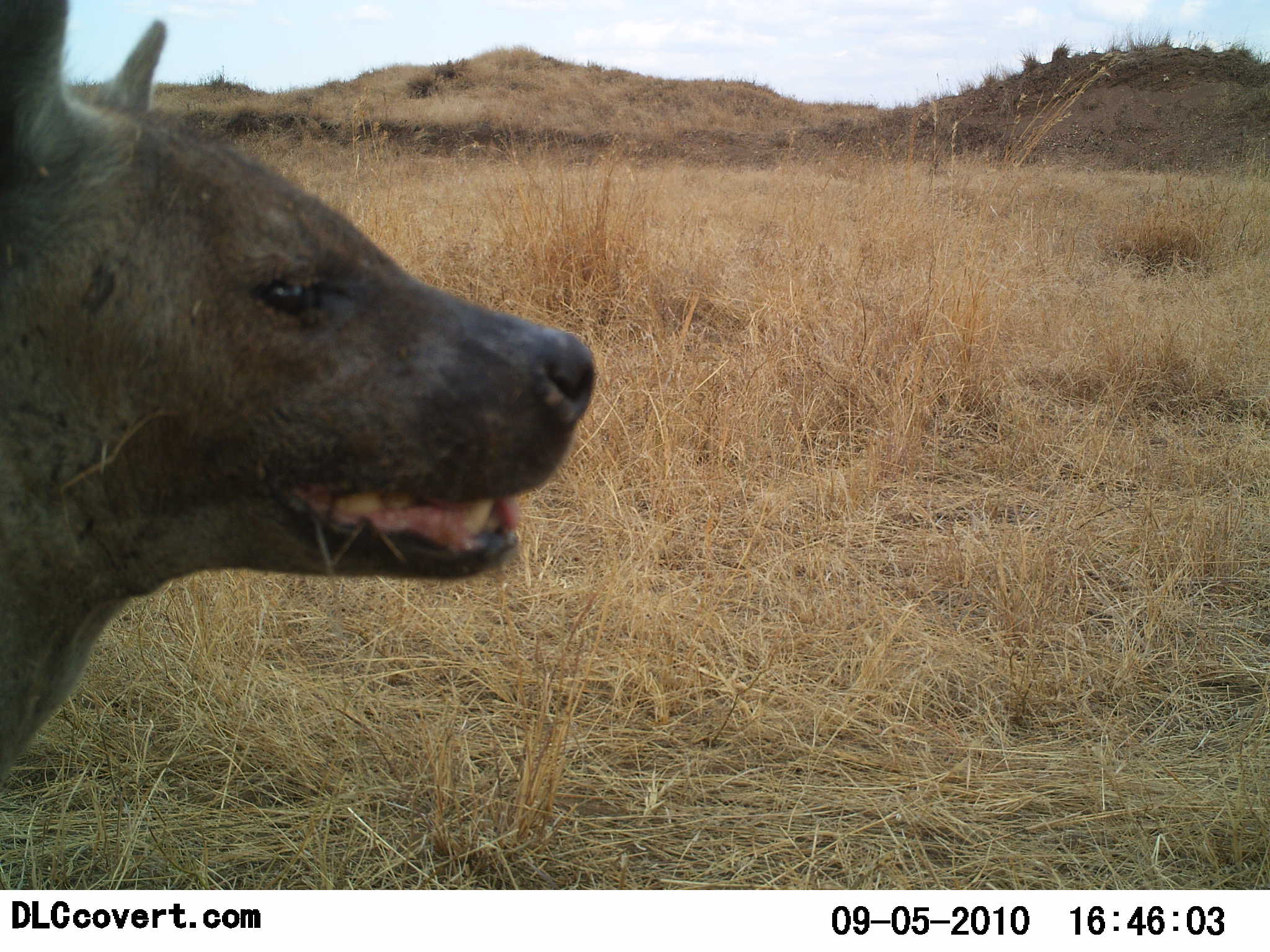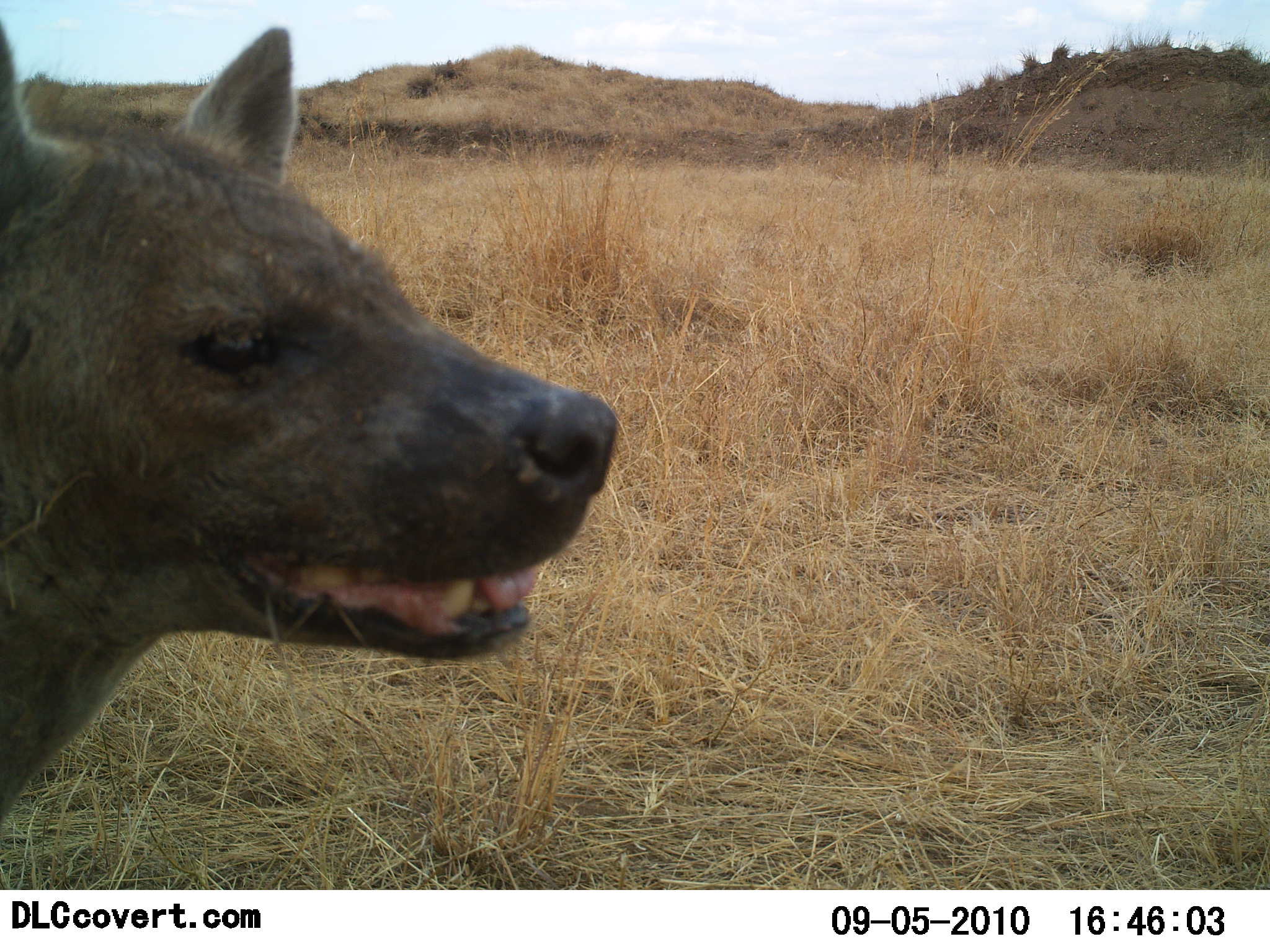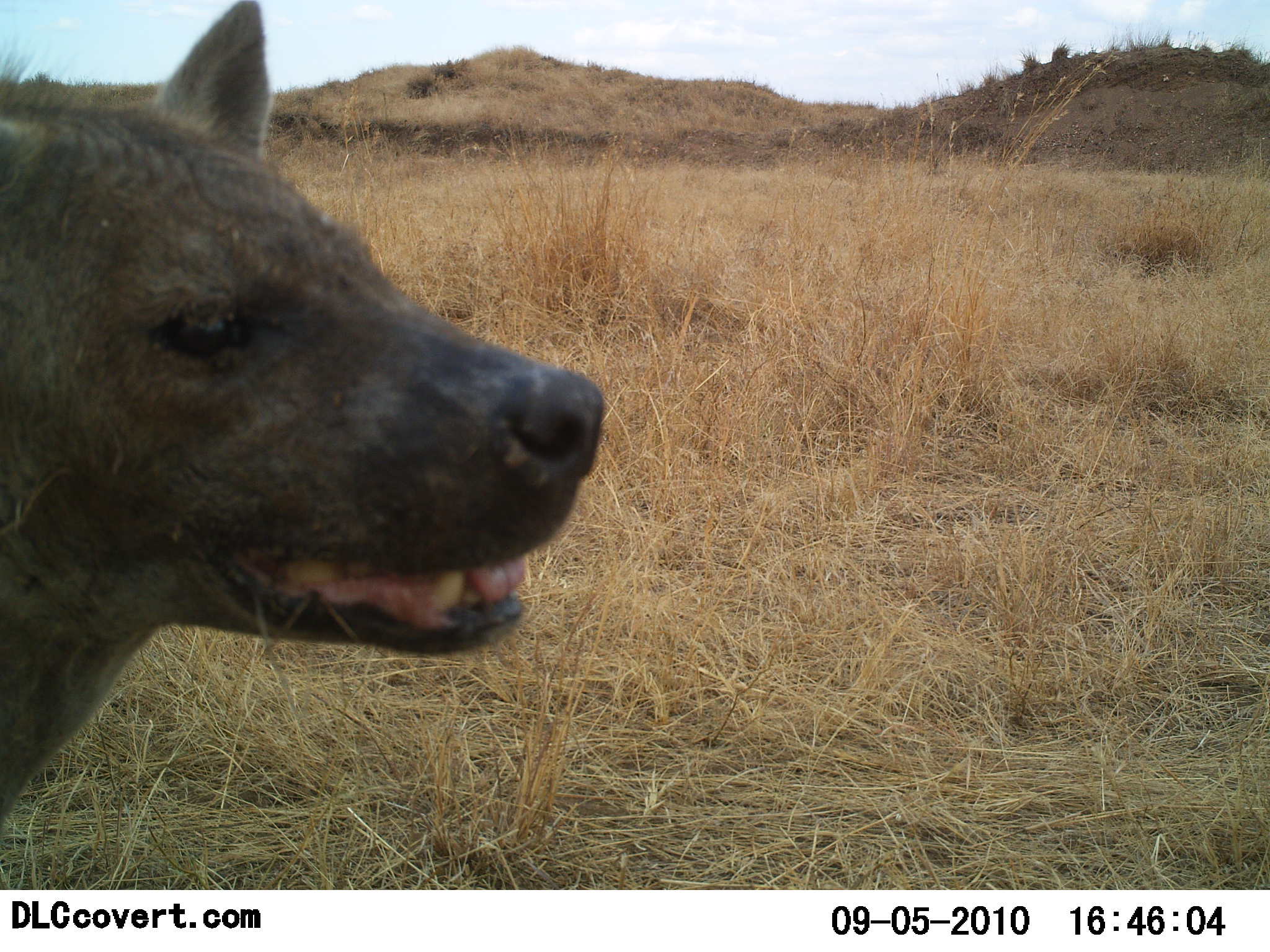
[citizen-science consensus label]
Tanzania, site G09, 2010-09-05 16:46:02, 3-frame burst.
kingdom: Animalia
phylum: Chordata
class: Mammalia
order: Carnivora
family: Hyaenidae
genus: Hyaena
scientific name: Hyaena hyaena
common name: striped hyena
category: hyenastriped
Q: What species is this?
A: Hyenastriped (striped hyena) (Hyaena hyaena).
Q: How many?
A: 1.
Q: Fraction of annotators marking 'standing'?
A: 80%.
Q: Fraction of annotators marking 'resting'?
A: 10%.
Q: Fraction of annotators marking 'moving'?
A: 10%.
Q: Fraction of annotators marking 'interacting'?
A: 0%.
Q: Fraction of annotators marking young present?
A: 0%.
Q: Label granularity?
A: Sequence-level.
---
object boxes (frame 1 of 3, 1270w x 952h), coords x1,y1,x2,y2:
animal: 0,2,598,787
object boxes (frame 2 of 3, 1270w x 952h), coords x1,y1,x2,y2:
animal: 0,16,622,828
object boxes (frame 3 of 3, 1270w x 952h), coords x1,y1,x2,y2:
animal: 0,1,608,835